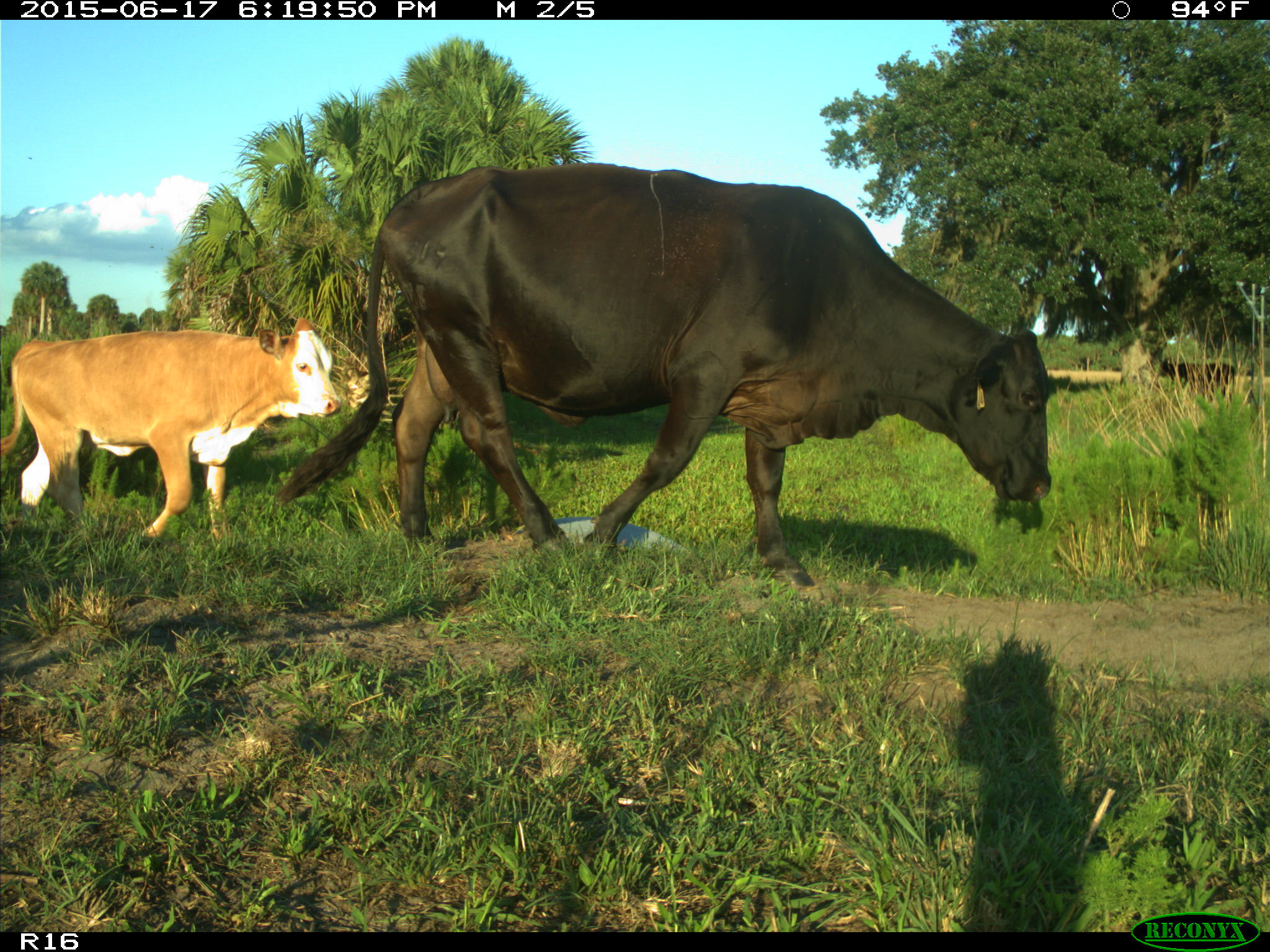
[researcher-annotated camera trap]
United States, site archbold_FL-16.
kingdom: Animalia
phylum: Chordata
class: Mammalia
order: Artiodactyla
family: Bovidae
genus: Bos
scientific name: Bos taurus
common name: domestic cow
Bos taurus (domestic cow).